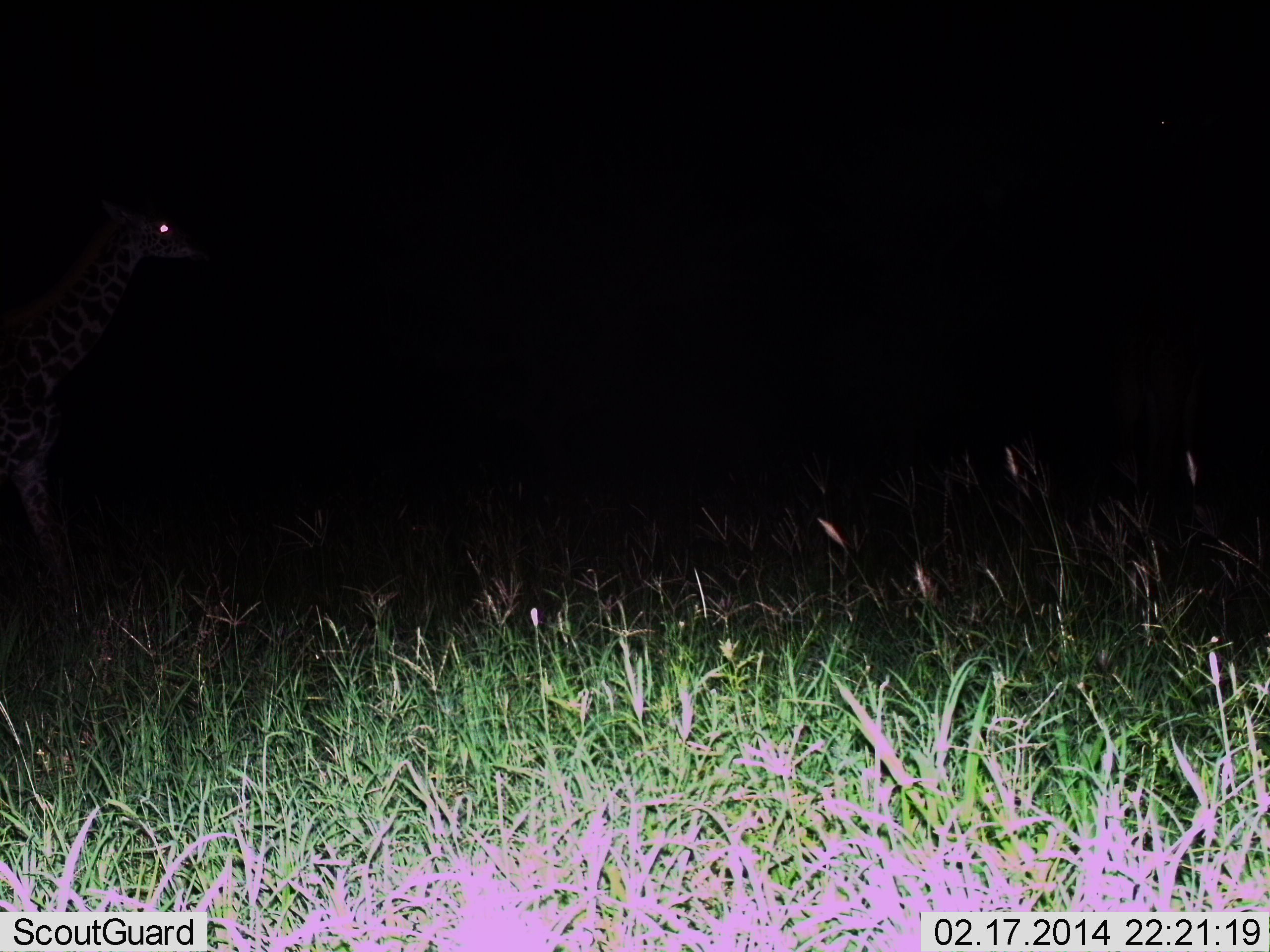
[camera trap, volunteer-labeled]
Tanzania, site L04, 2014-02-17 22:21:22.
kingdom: Animalia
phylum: Chordata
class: Mammalia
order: Artiodactyla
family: Giraffidae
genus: Giraffa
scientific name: Giraffa camelopardalis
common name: giraffe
Giraffe (Giraffa camelopardalis), count 1. Behavior (volunteer vote fractions): standing 40%, resting 0%, moving 60%, interacting 0%. Young present (vote fraction): 10%. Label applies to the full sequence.